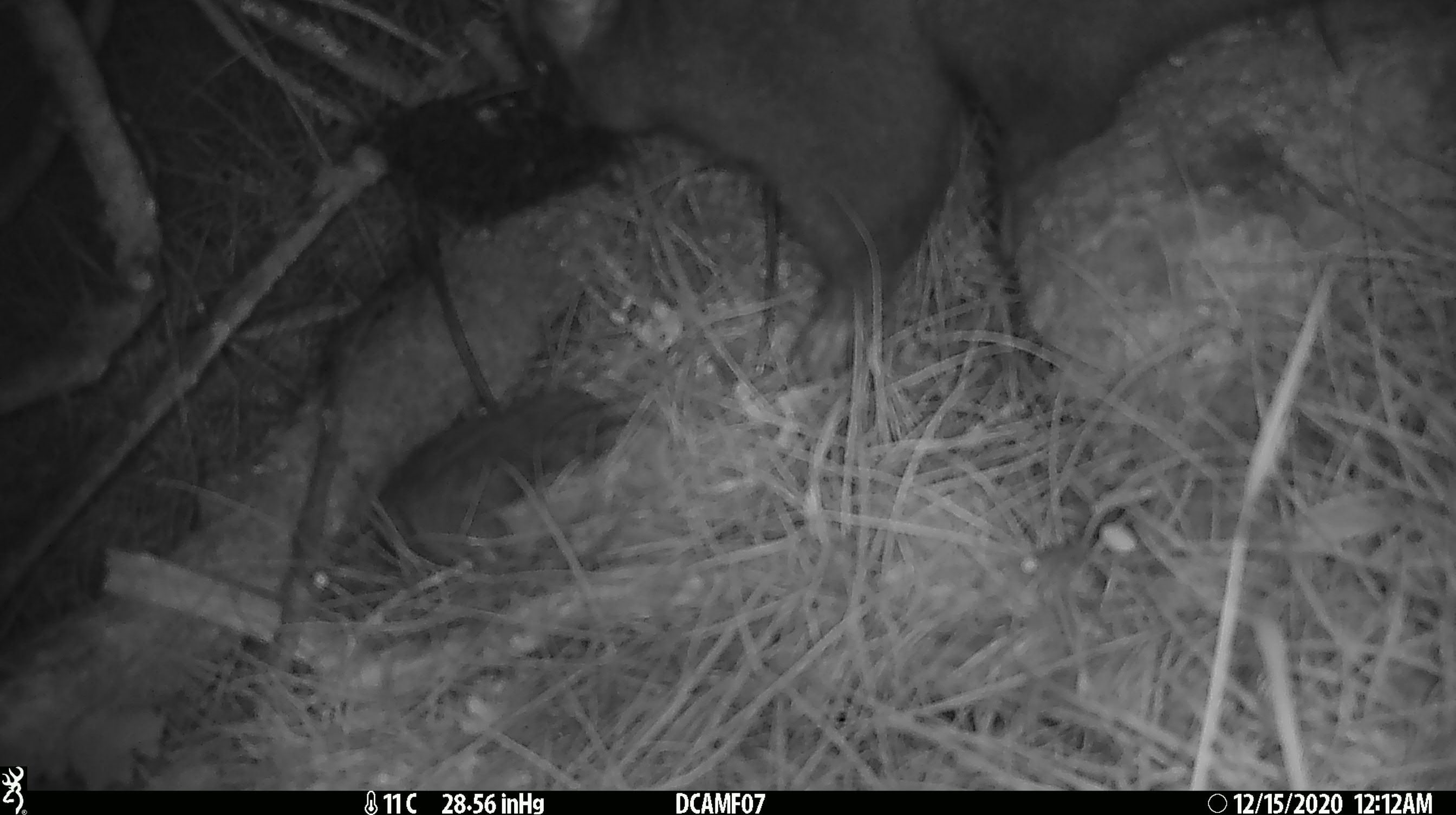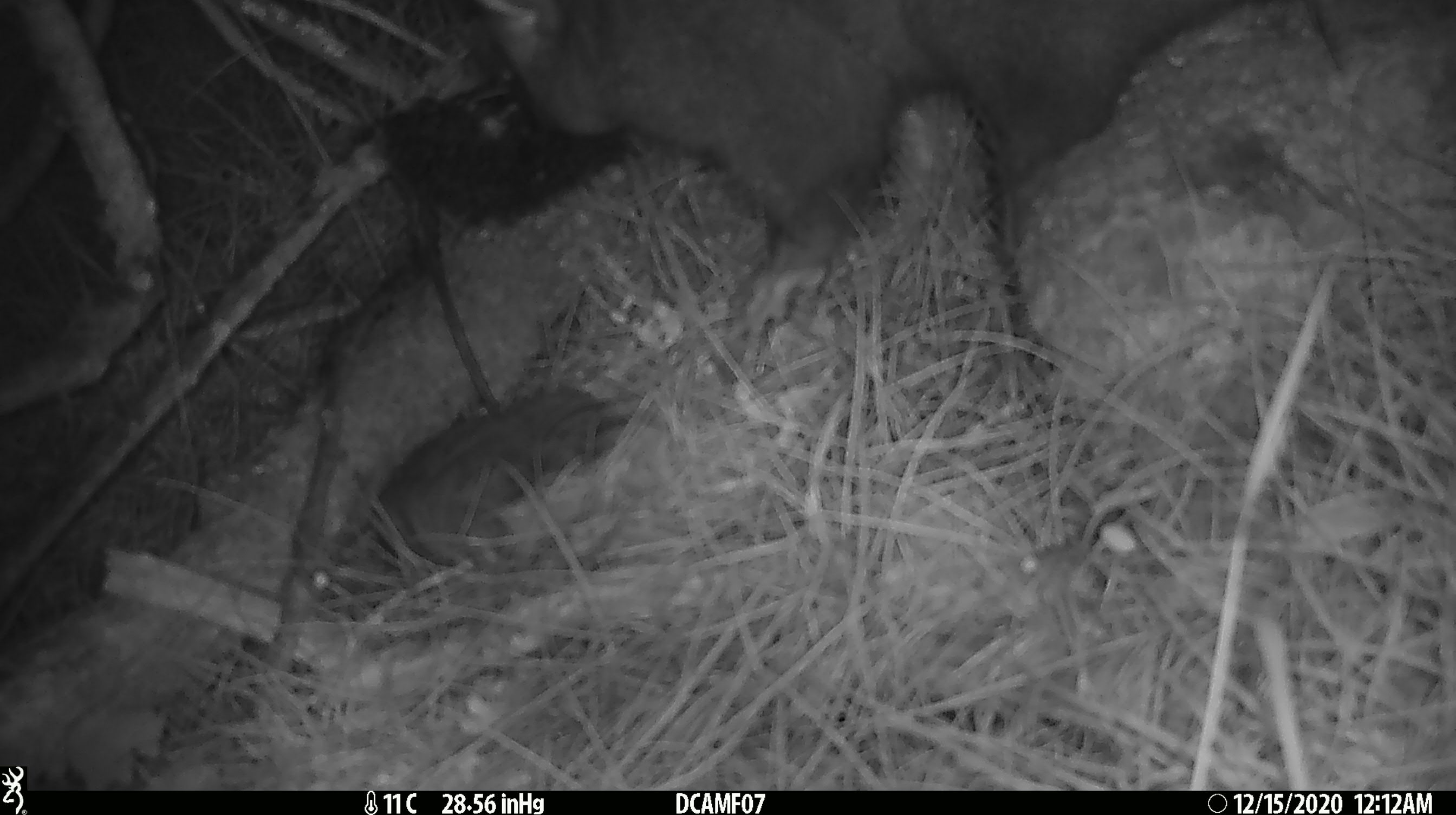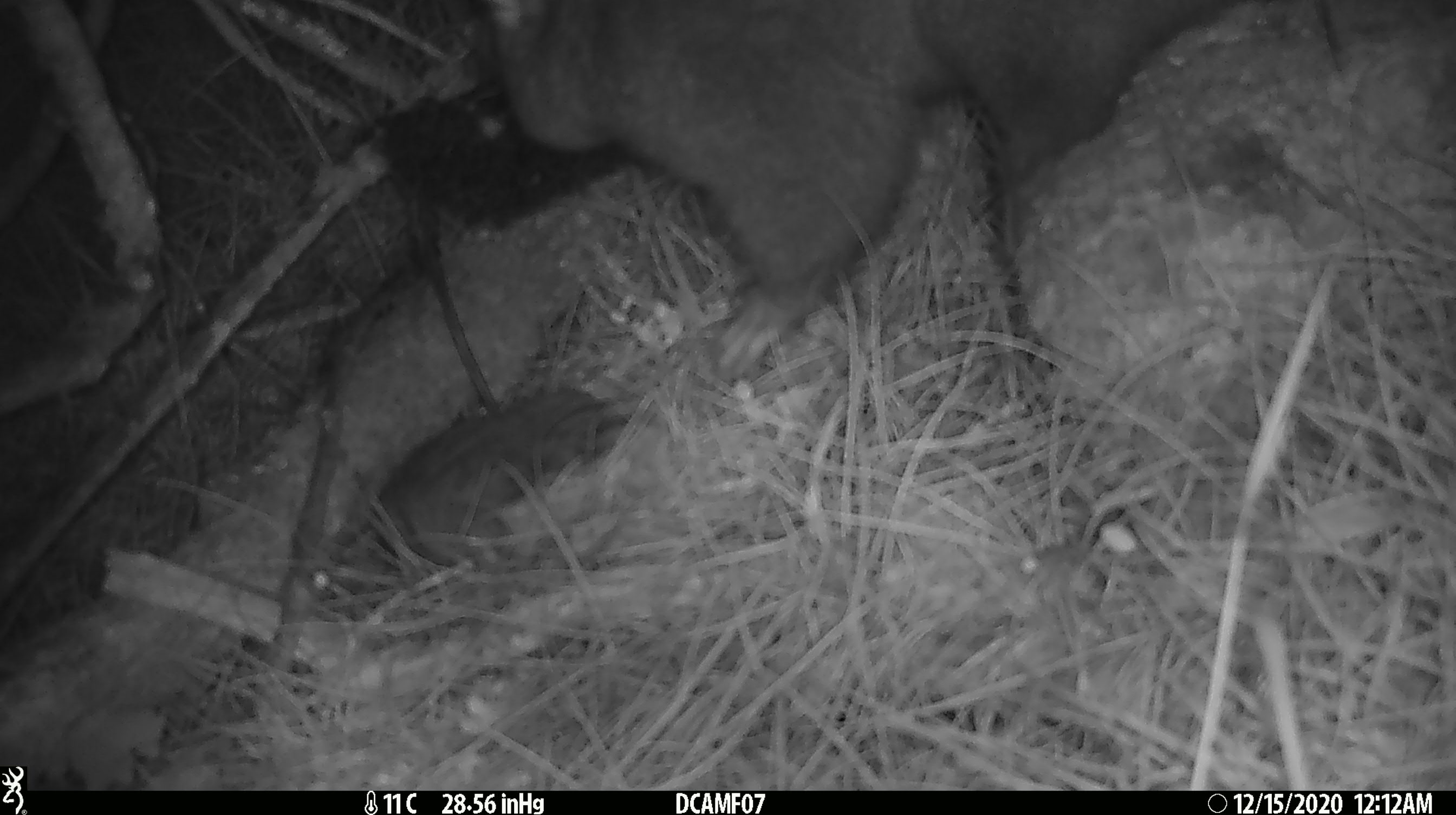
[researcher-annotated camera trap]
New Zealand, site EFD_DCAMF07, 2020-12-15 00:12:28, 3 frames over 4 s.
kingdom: Animalia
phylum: Chordata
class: Mammalia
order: Diprotodontia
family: Phalangeridae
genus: Trichosurus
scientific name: Trichosurus vulpecula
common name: common brushtail possum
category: possum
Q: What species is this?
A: Possum (common brushtail possum) (Trichosurus vulpecula).